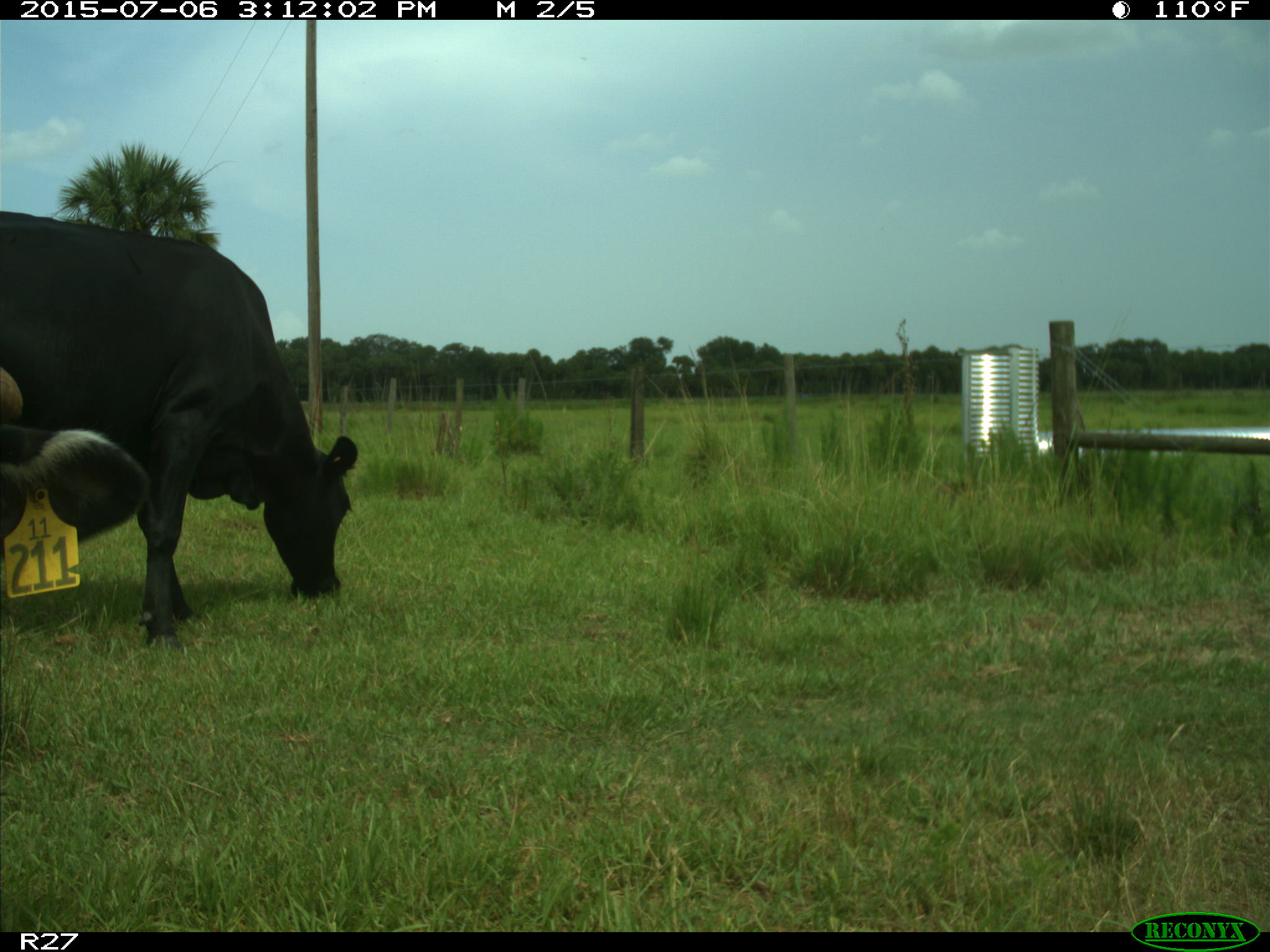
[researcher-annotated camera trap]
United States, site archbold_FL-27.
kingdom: Animalia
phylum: Chordata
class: Mammalia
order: Artiodactyla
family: Bovidae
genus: Bos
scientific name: Bos taurus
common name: domestic cow